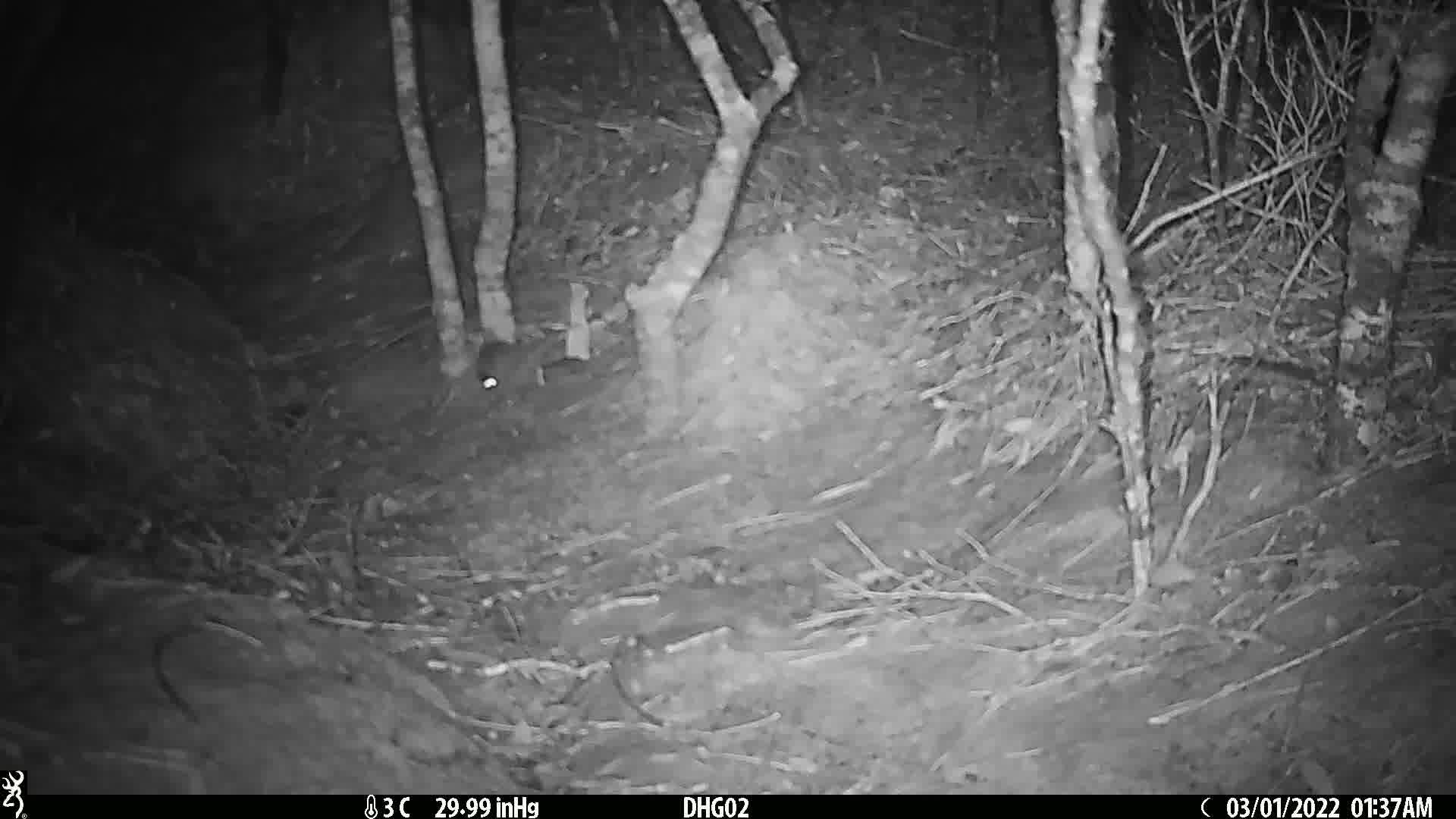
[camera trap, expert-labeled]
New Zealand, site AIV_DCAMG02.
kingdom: Animalia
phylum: Chordata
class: Mammalia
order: Rodentia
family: Muridae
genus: Mus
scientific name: Mus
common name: mouse